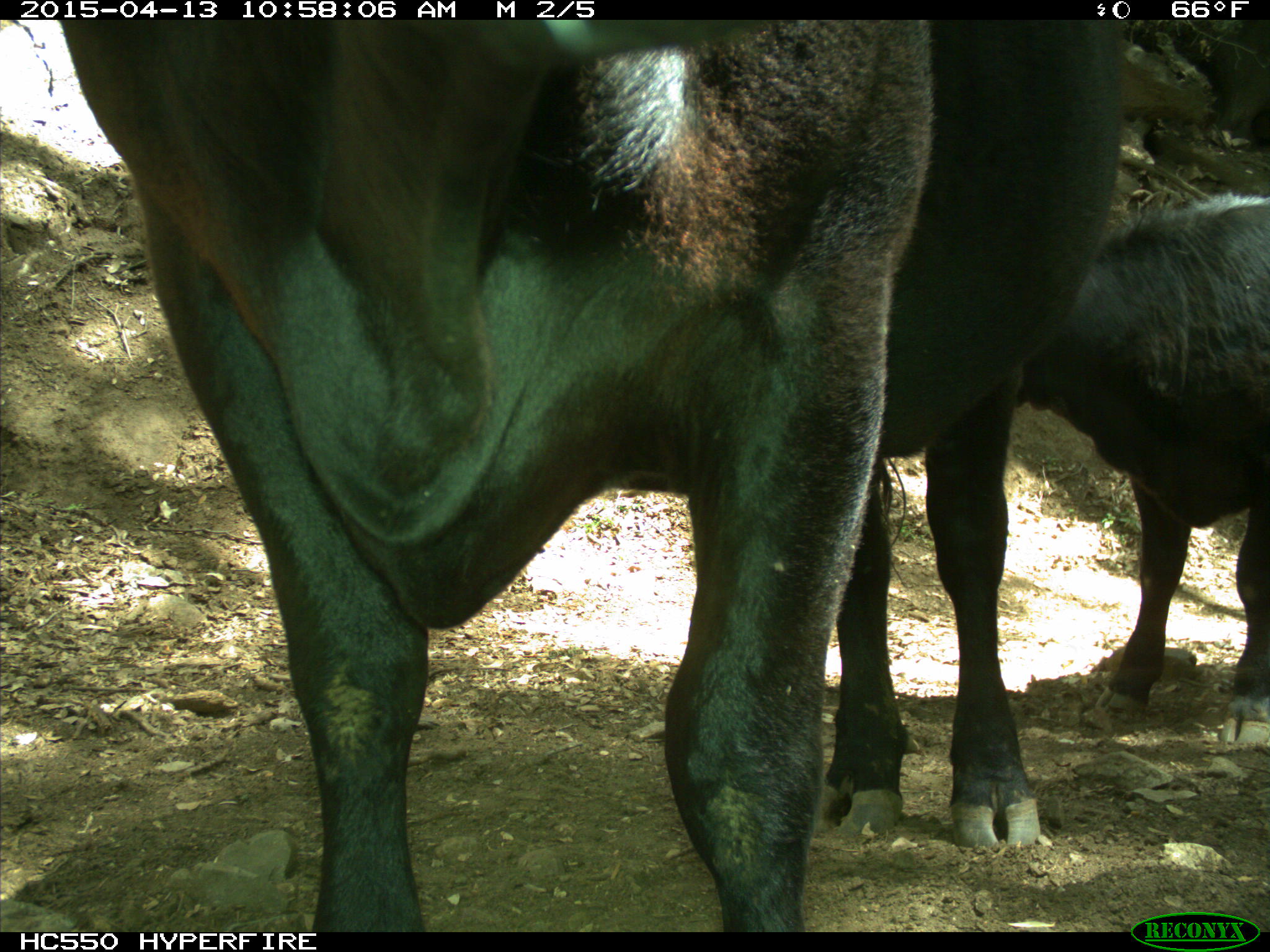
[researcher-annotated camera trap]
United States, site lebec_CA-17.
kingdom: Animalia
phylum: Chordata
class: Mammalia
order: Artiodactyla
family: Bovidae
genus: Bos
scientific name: Bos taurus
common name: domestic cow